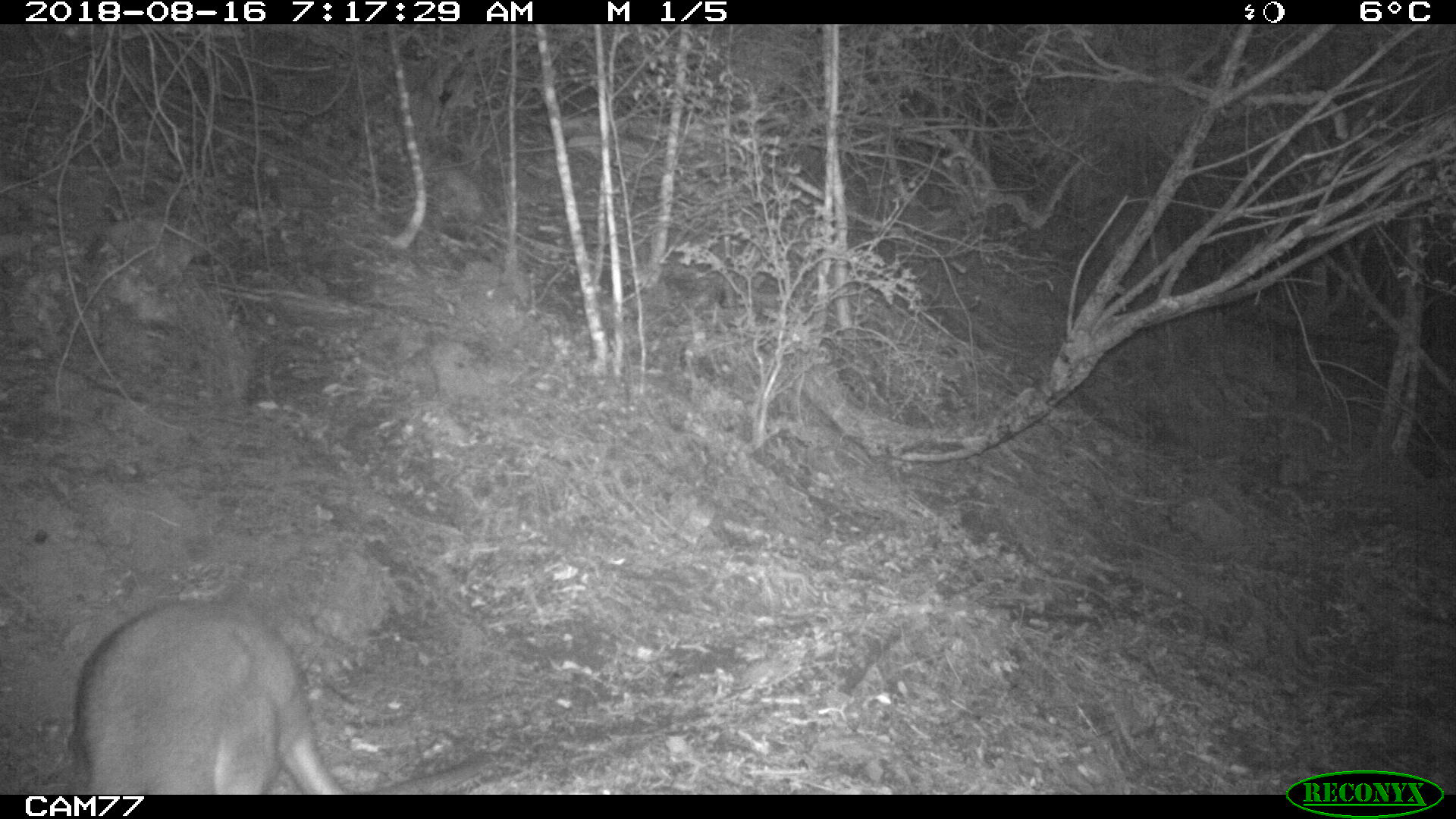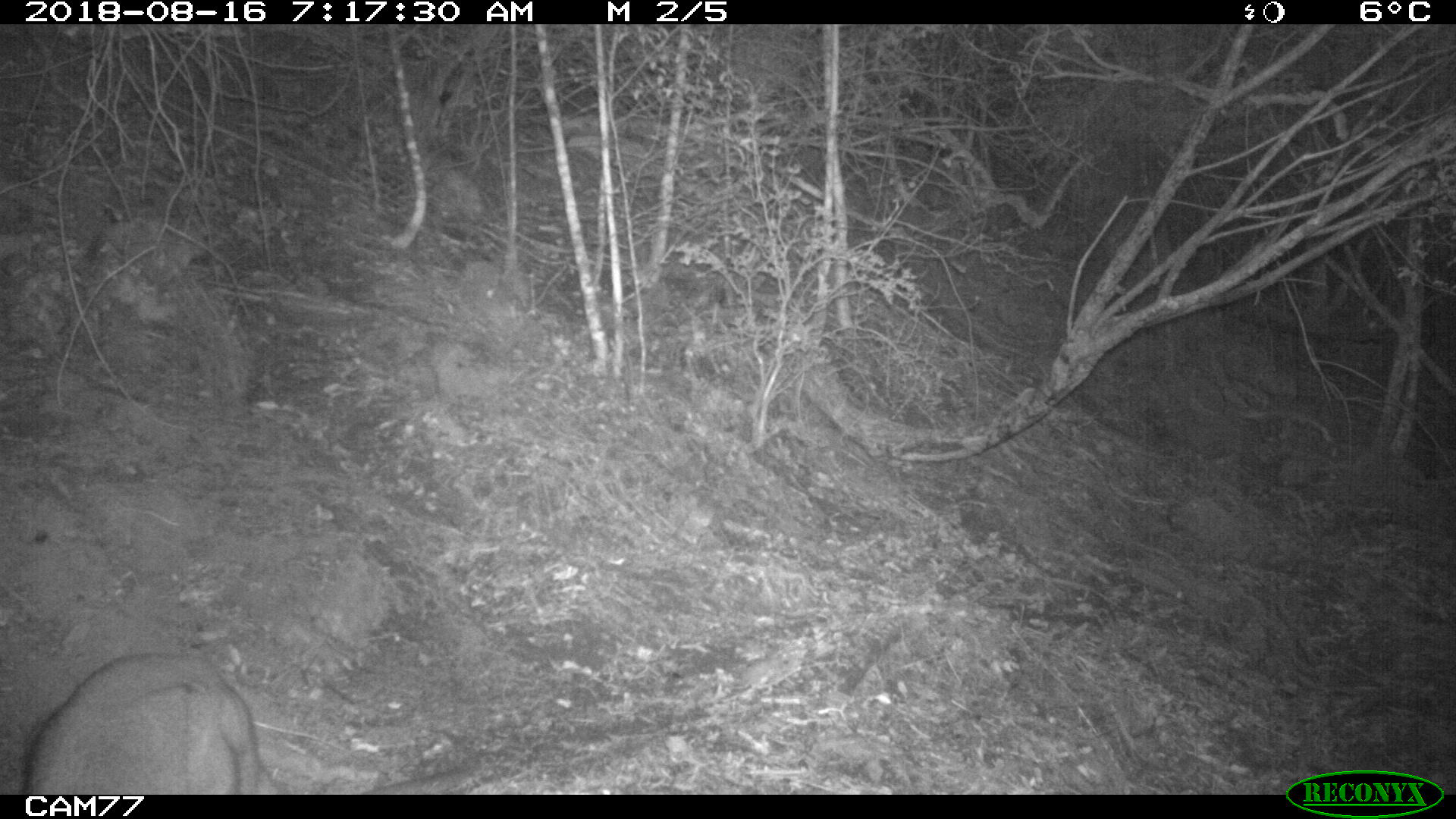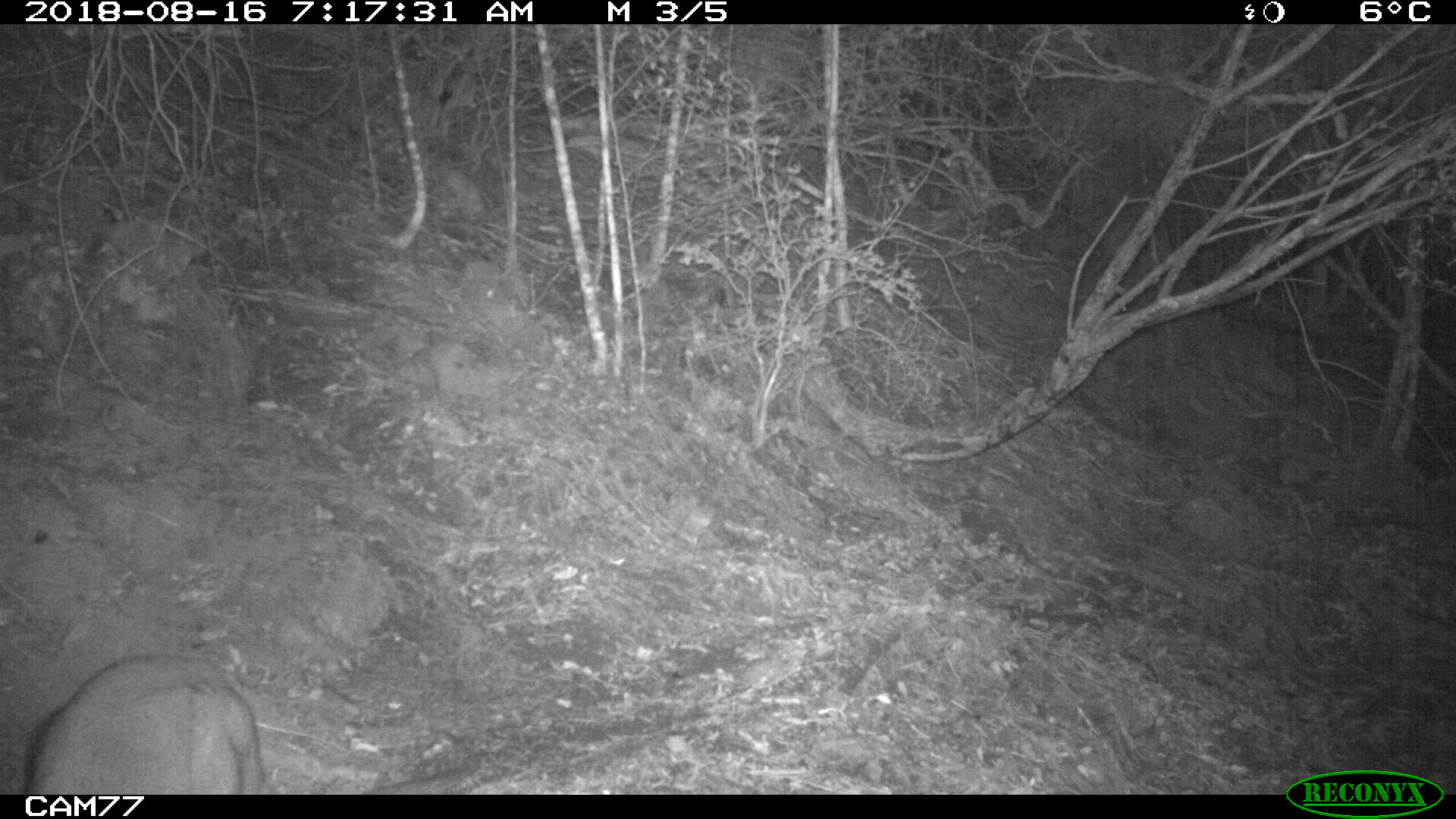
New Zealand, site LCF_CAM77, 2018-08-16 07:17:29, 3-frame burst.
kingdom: Animalia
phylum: Chordata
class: Mammalia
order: Diprotodontia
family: Macropodidae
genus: Notamacropus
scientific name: Notamacropus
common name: wallaby